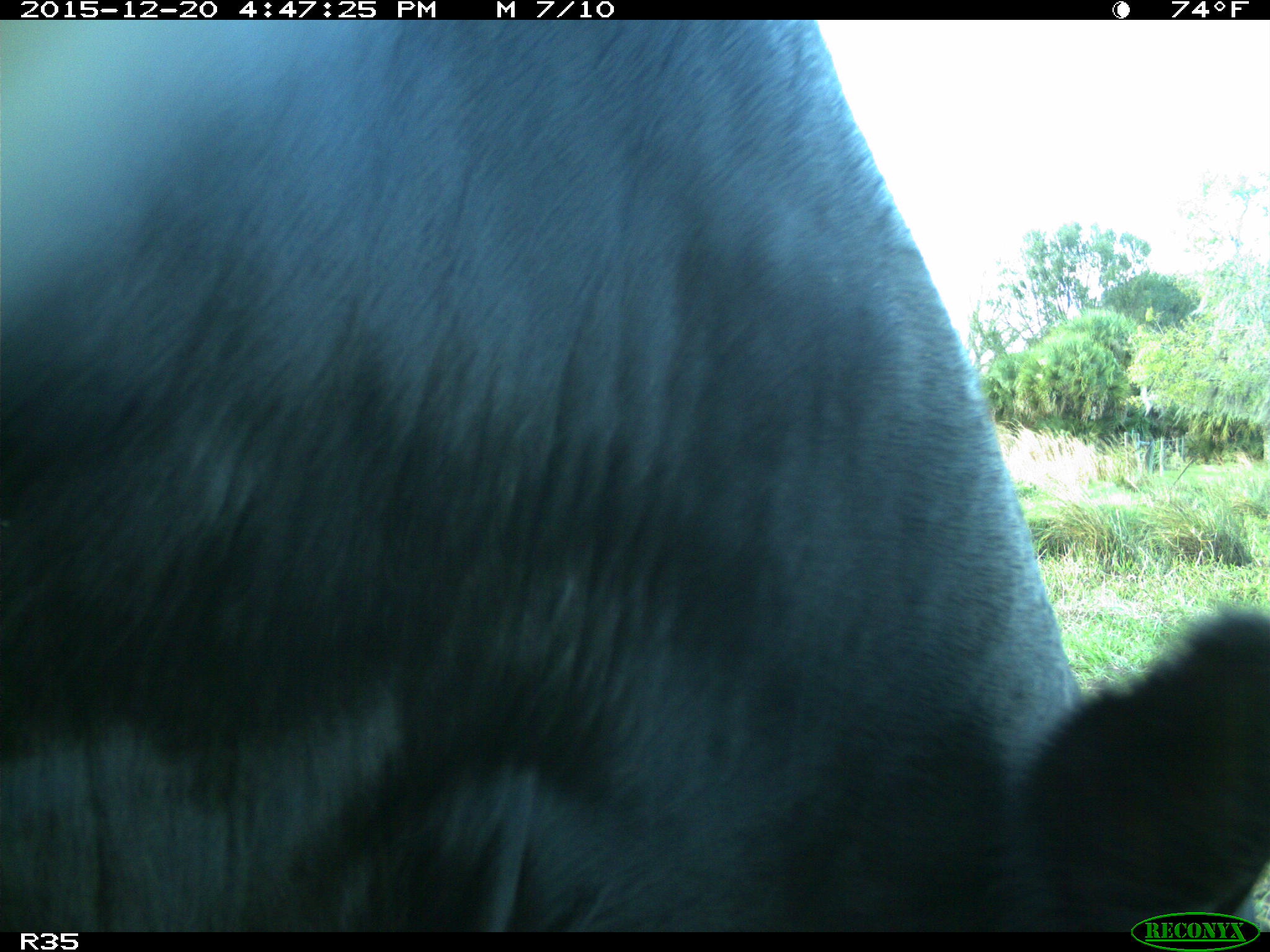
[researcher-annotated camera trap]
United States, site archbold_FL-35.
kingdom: Animalia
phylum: Chordata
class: Mammalia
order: Artiodactyla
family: Bovidae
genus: Bos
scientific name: Bos taurus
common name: domestic cow